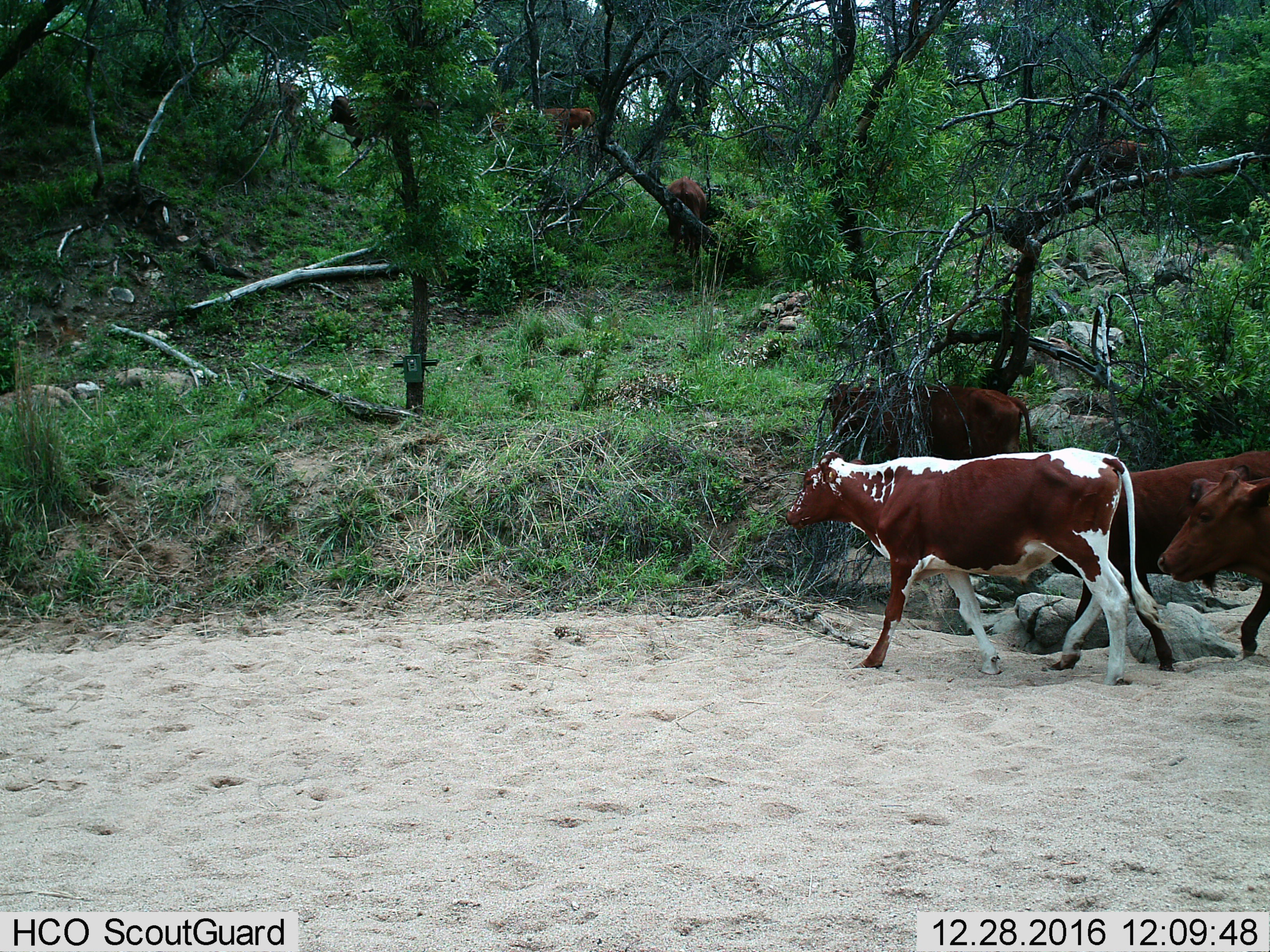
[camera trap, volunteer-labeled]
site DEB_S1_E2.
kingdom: Animalia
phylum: Chordata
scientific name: Vertebrata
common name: domestic animal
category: domesticanimal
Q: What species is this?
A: Domesticanimal (domestic animal) (Vertebrata).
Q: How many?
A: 7.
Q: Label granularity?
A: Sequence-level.